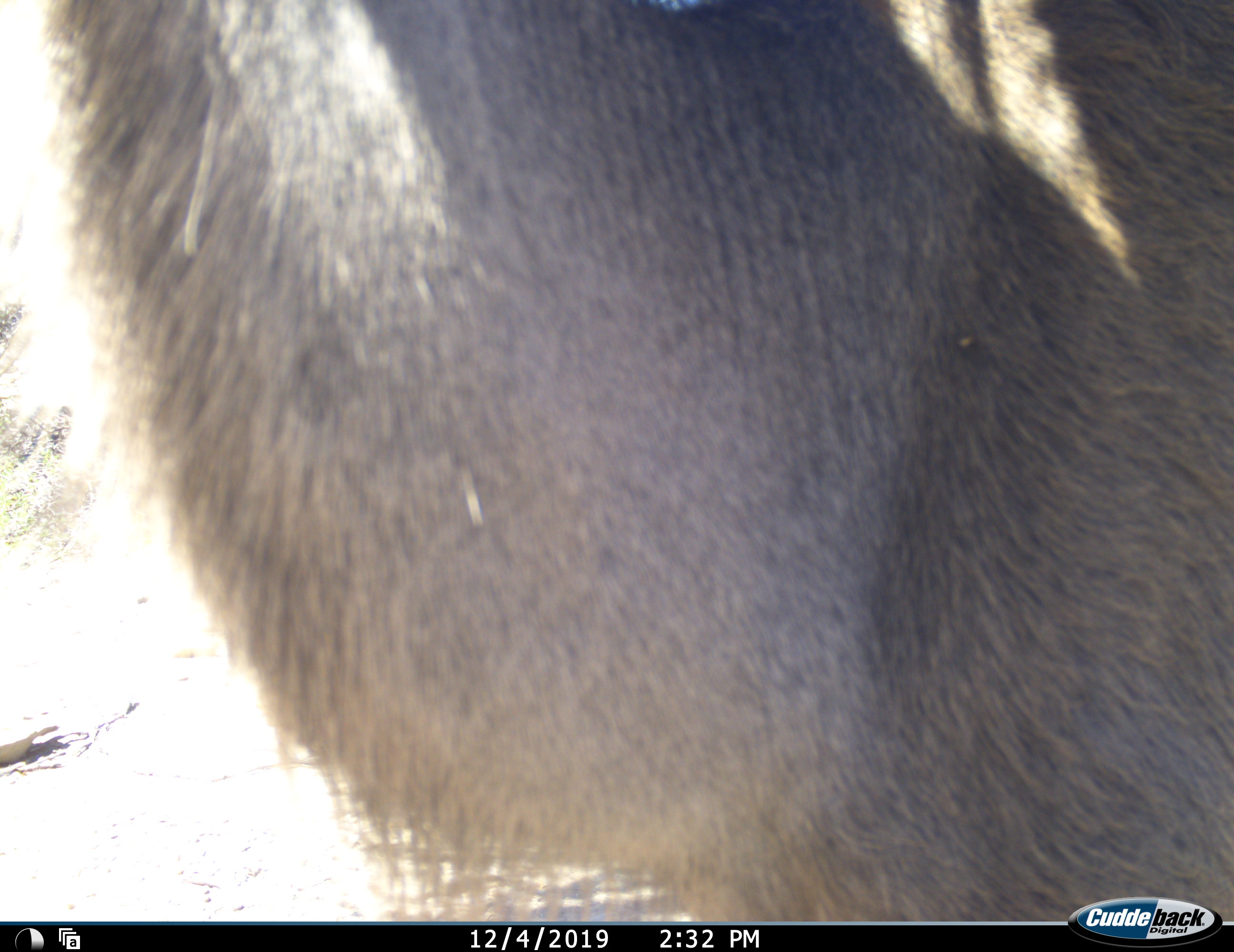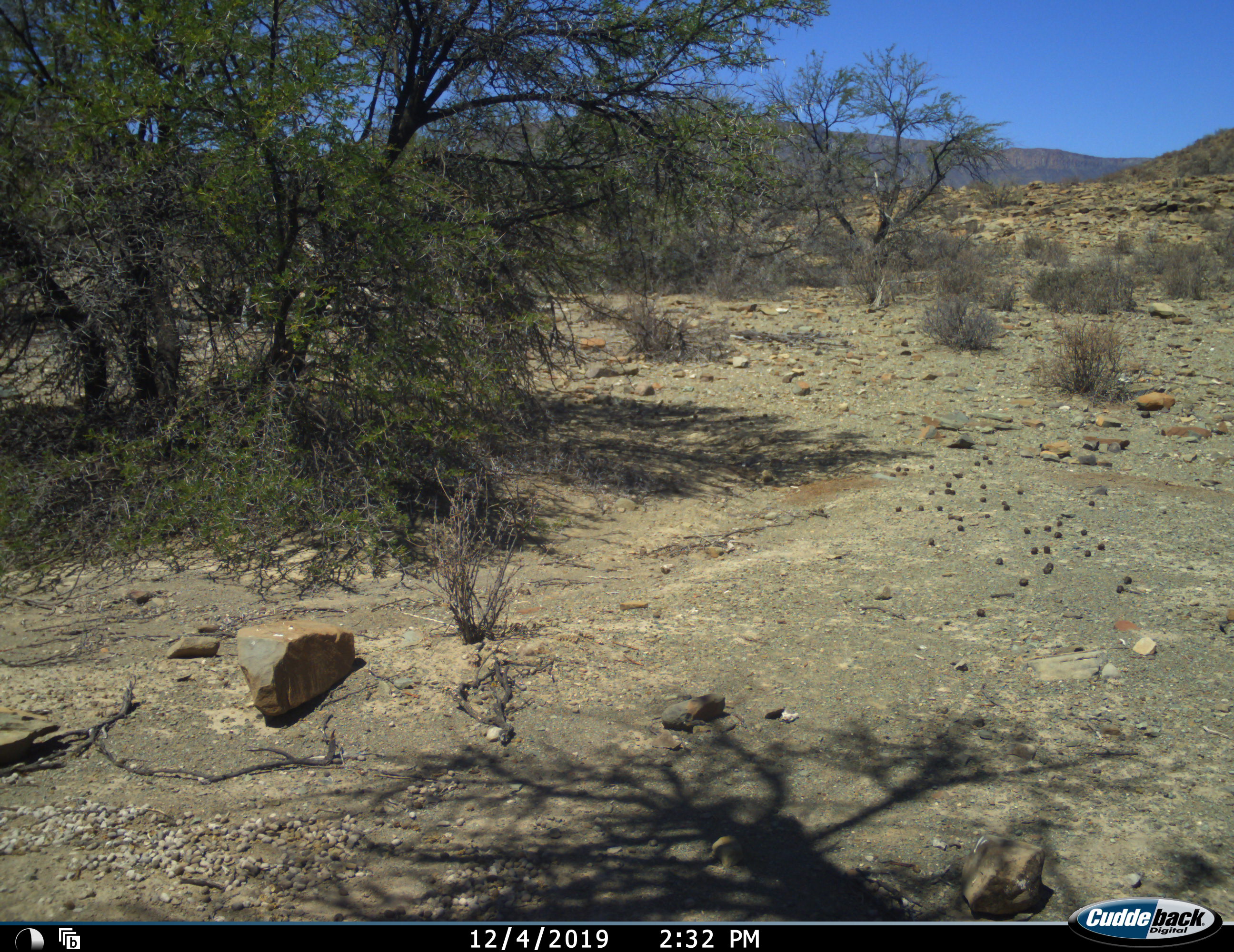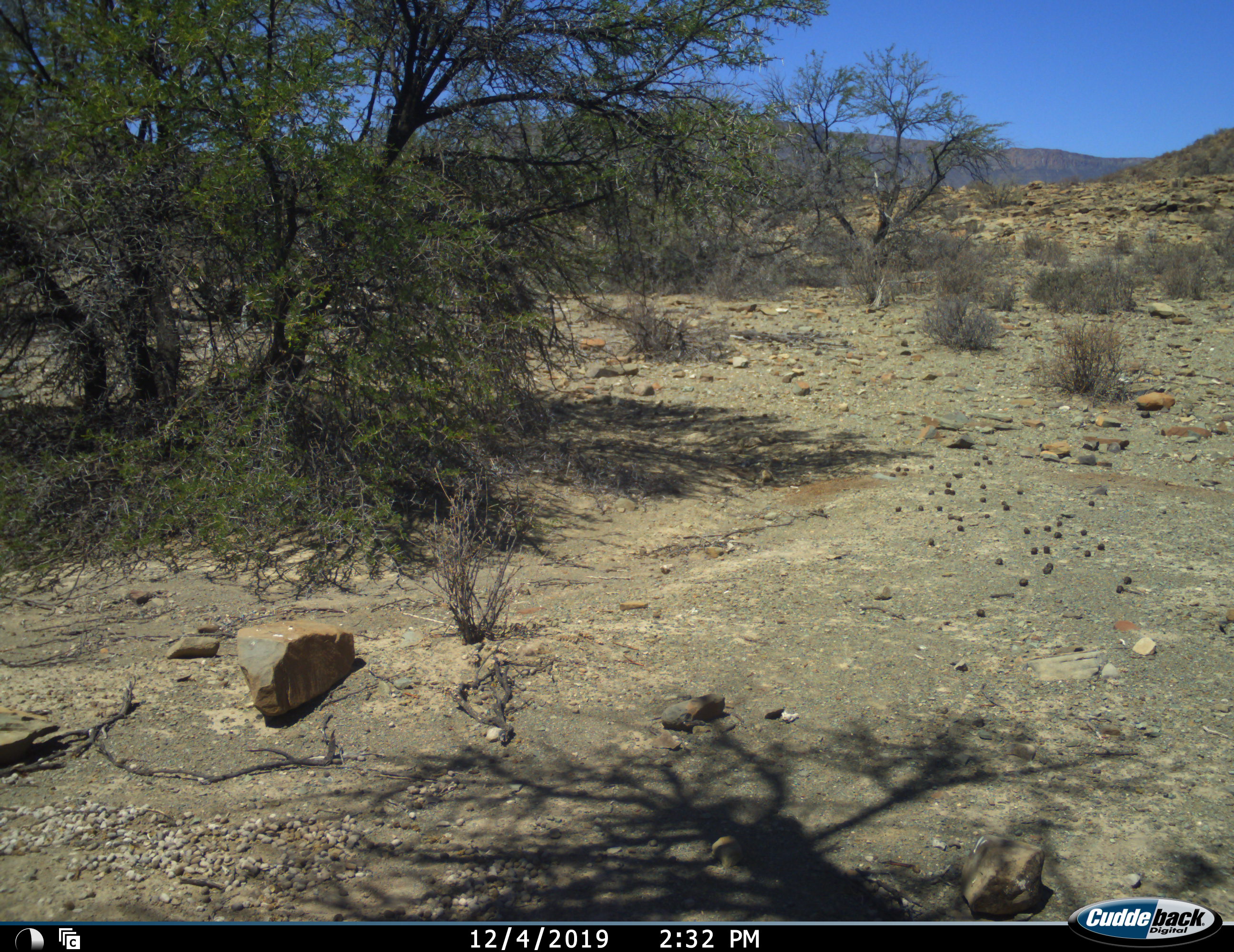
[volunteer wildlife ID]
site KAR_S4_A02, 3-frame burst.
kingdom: Animalia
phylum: Chordata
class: Mammalia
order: Artiodactyla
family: Bovidae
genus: Tragelaphus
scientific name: Tragelaphus oryx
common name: eland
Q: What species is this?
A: Eland (Tragelaphus oryx).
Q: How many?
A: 1.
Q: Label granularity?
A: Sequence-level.